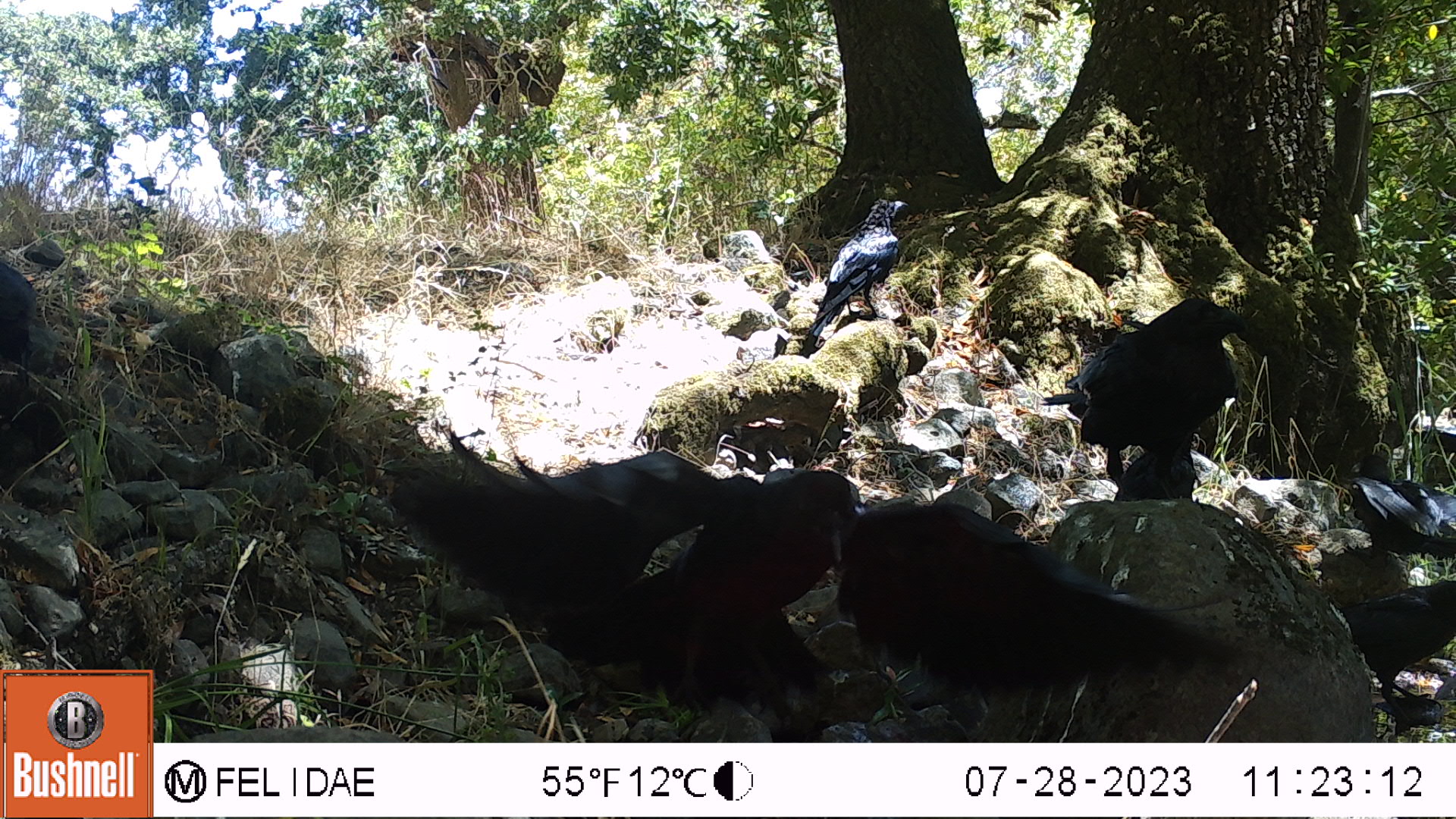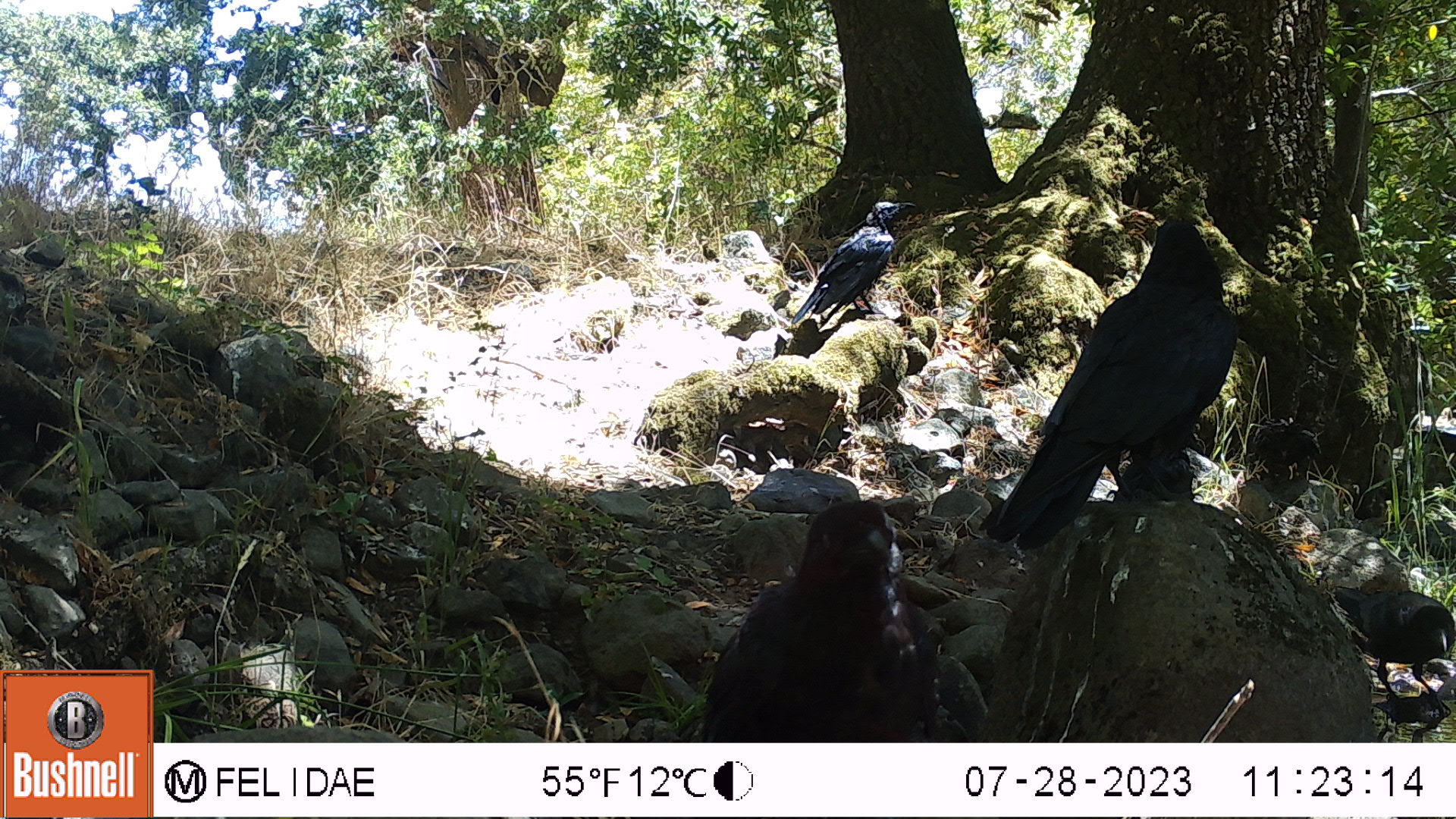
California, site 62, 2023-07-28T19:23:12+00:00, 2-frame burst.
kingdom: Animalia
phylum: Chordata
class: Aves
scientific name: Aves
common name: bird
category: unknown bird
Unknown bird (bird) (Aves).